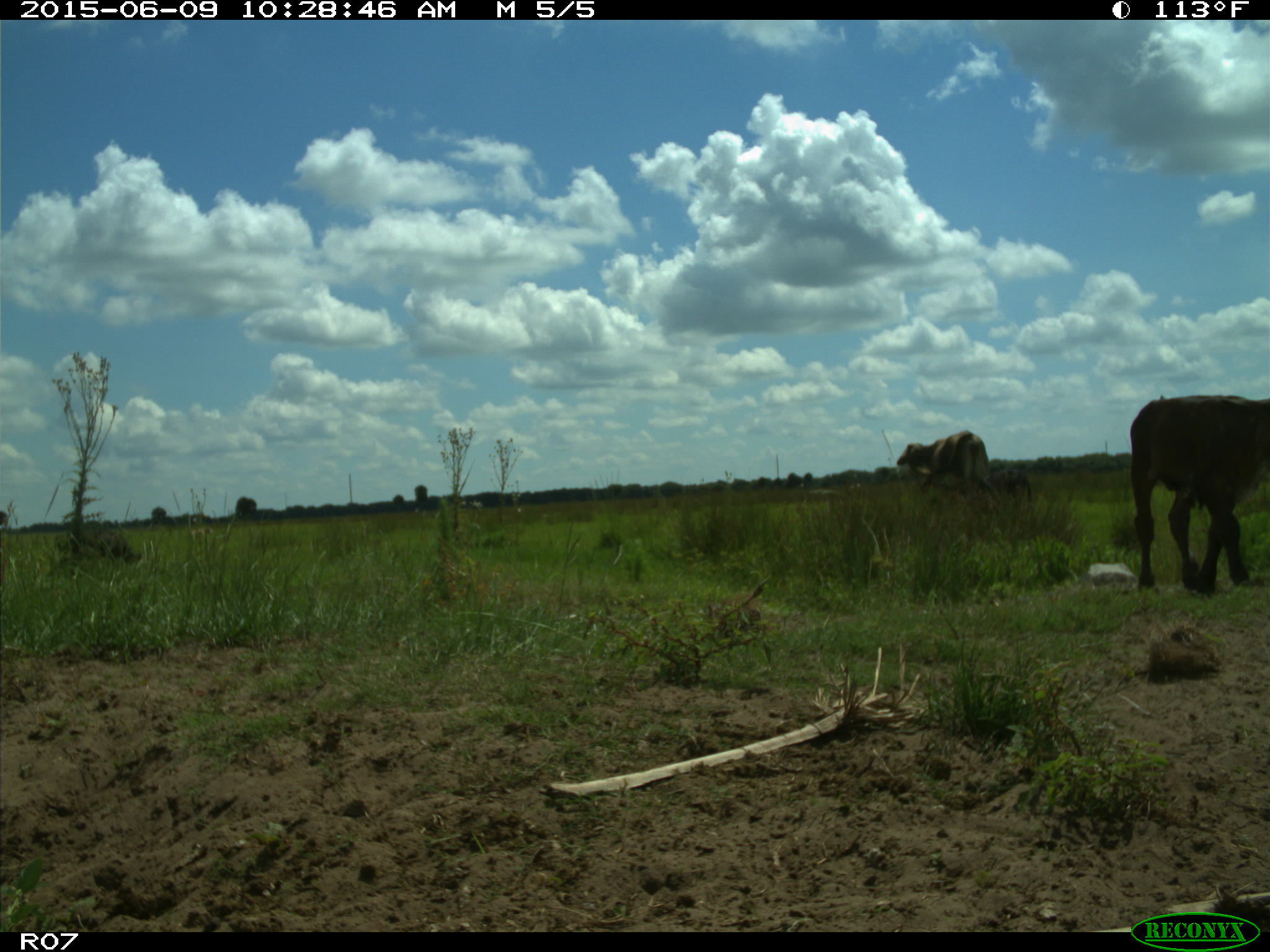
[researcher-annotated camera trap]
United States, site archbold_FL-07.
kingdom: Animalia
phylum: Chordata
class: Mammalia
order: Artiodactyla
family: Bovidae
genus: Bos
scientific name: Bos taurus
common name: domestic cow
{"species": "Bos taurus (domestic cow)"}